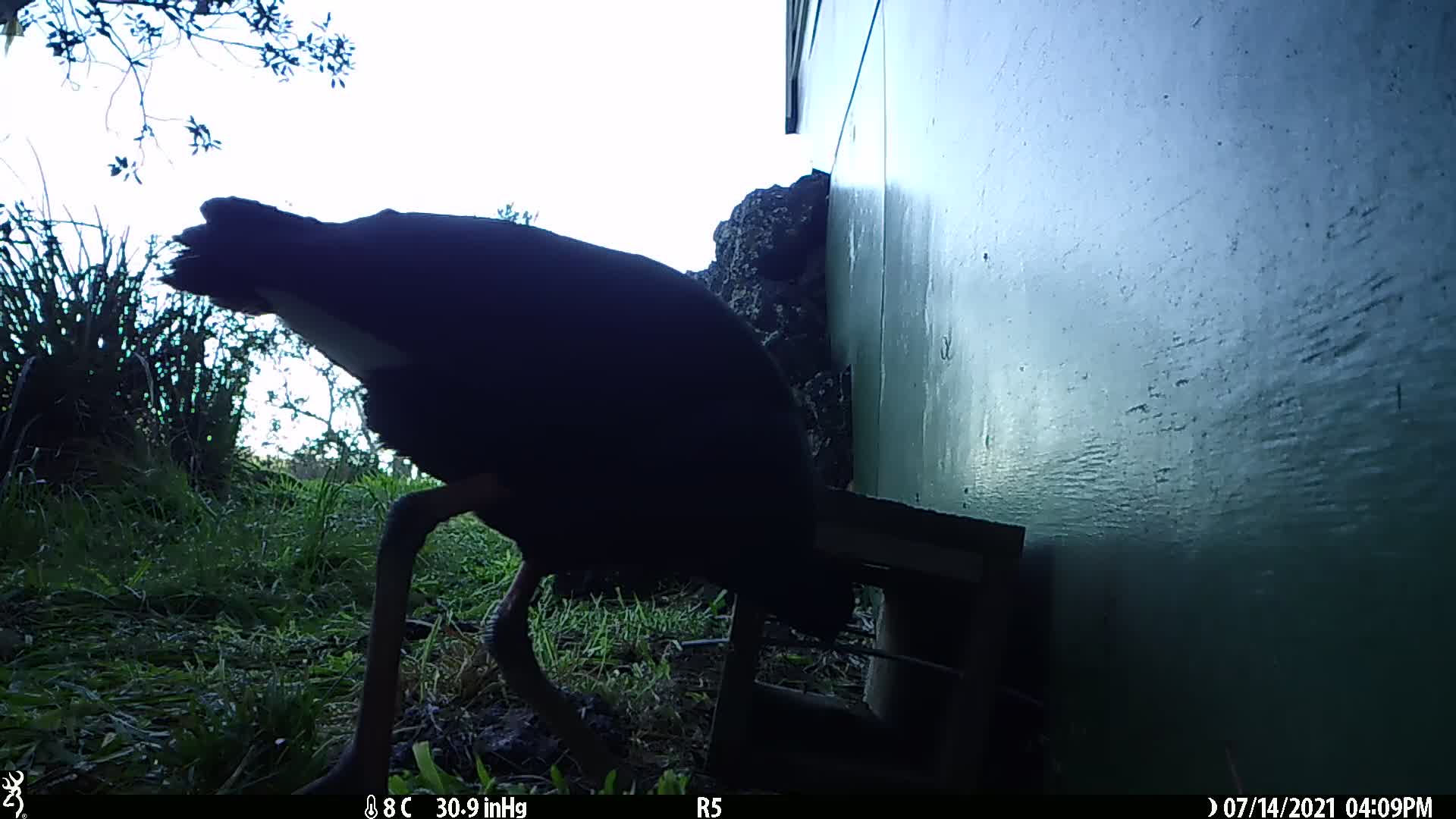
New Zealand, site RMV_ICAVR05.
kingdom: Animalia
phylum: Chordata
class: Aves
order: Gruiformes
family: Rallidae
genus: Porphyrio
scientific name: Porphyrio melanotus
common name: australasian swamphen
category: pukeko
Pukeko (australasian swamphen) (Porphyrio melanotus).